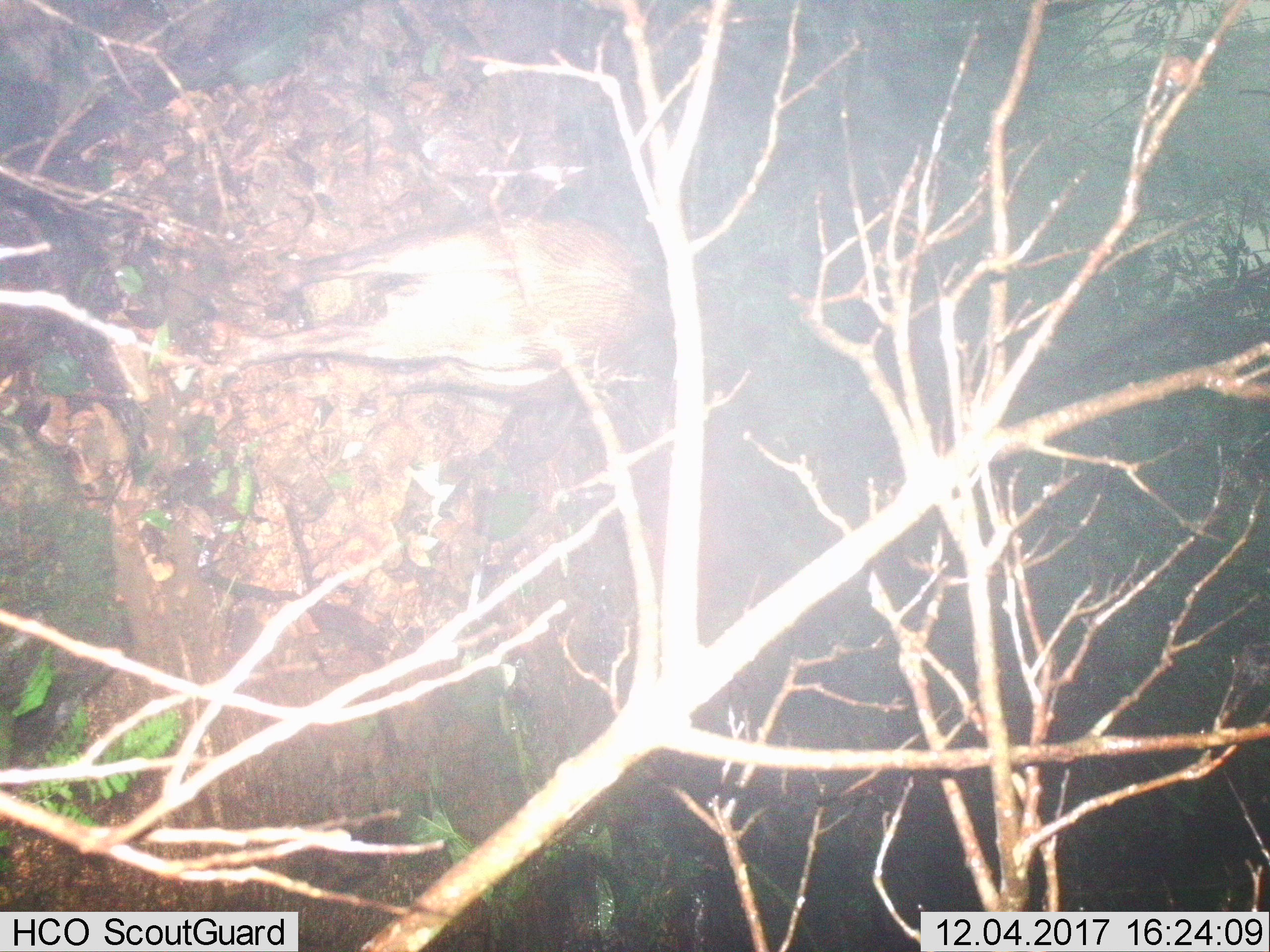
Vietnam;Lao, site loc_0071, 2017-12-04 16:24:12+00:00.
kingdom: Animalia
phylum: Chordata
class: Mammalia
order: Artiodactyla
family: Suidae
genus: Sus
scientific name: Sus scrofa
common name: eurasian wild pig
Eurasian wild pig (Sus scrofa). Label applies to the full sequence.